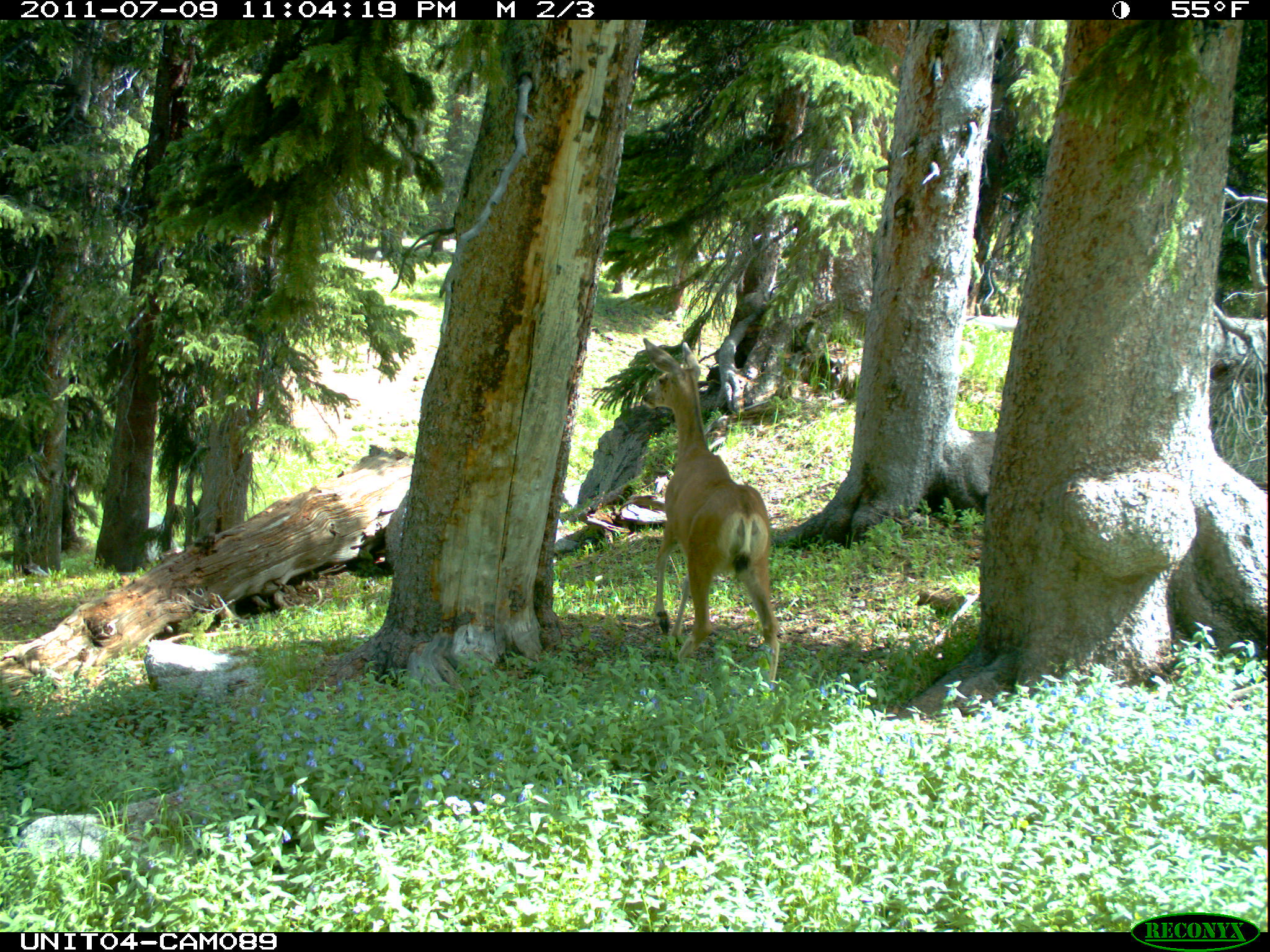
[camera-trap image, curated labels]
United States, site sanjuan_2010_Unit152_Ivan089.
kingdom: Animalia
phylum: Chordata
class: Mammalia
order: Artiodactyla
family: Cervidae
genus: Odocoileus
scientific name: Odocoileus hemionus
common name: mule deer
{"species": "Odocoileus hemionus (mule deer)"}